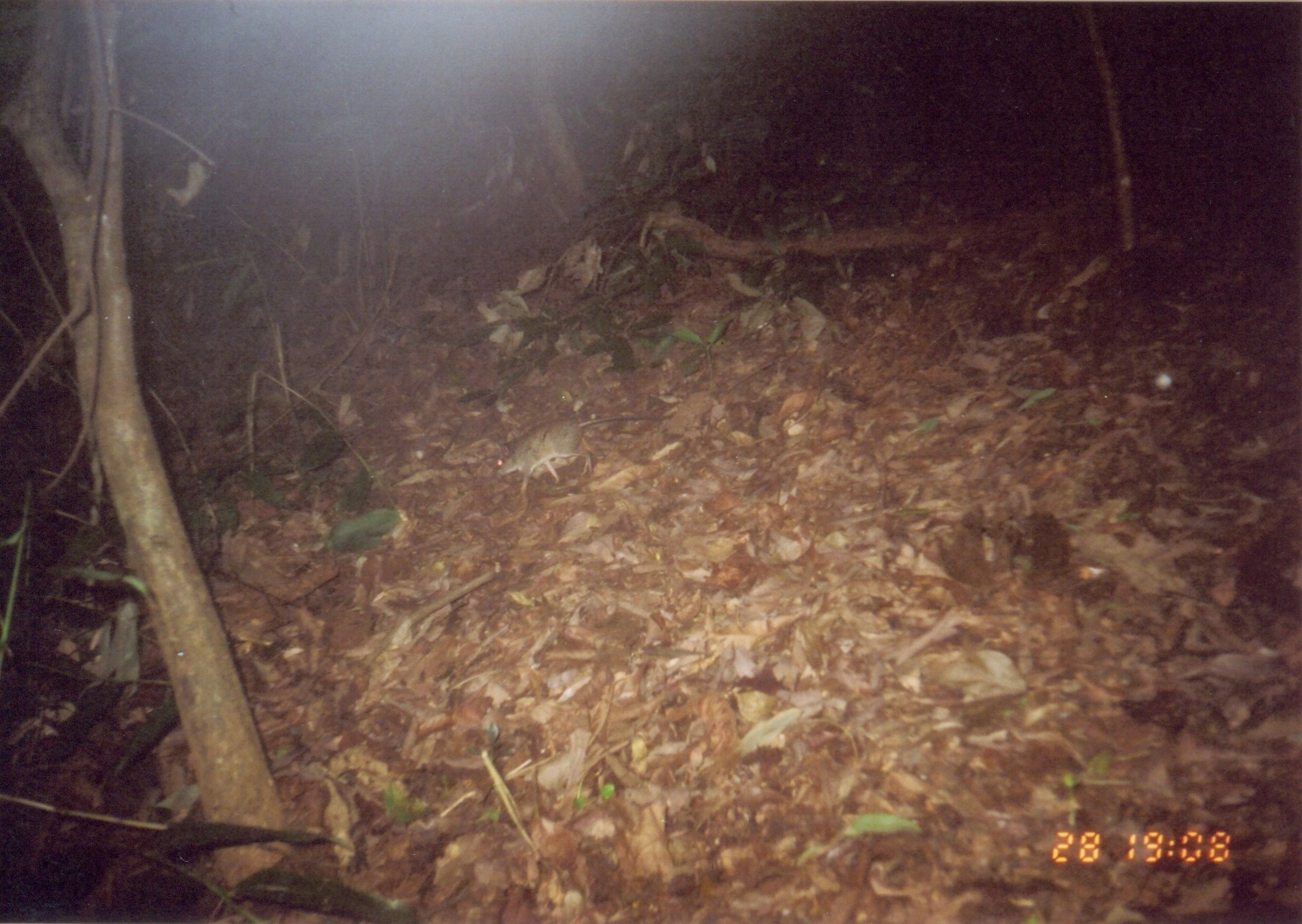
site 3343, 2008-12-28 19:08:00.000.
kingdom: Animalia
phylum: Chordata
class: Mammalia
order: Macroscelidea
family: Macroscelididae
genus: Petrodromus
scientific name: Petrodromus tetradactylus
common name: four-toed sengi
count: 1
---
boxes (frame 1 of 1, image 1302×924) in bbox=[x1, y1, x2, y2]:
petrodromus tetradactylus: bbox=[491, 412, 659, 495]